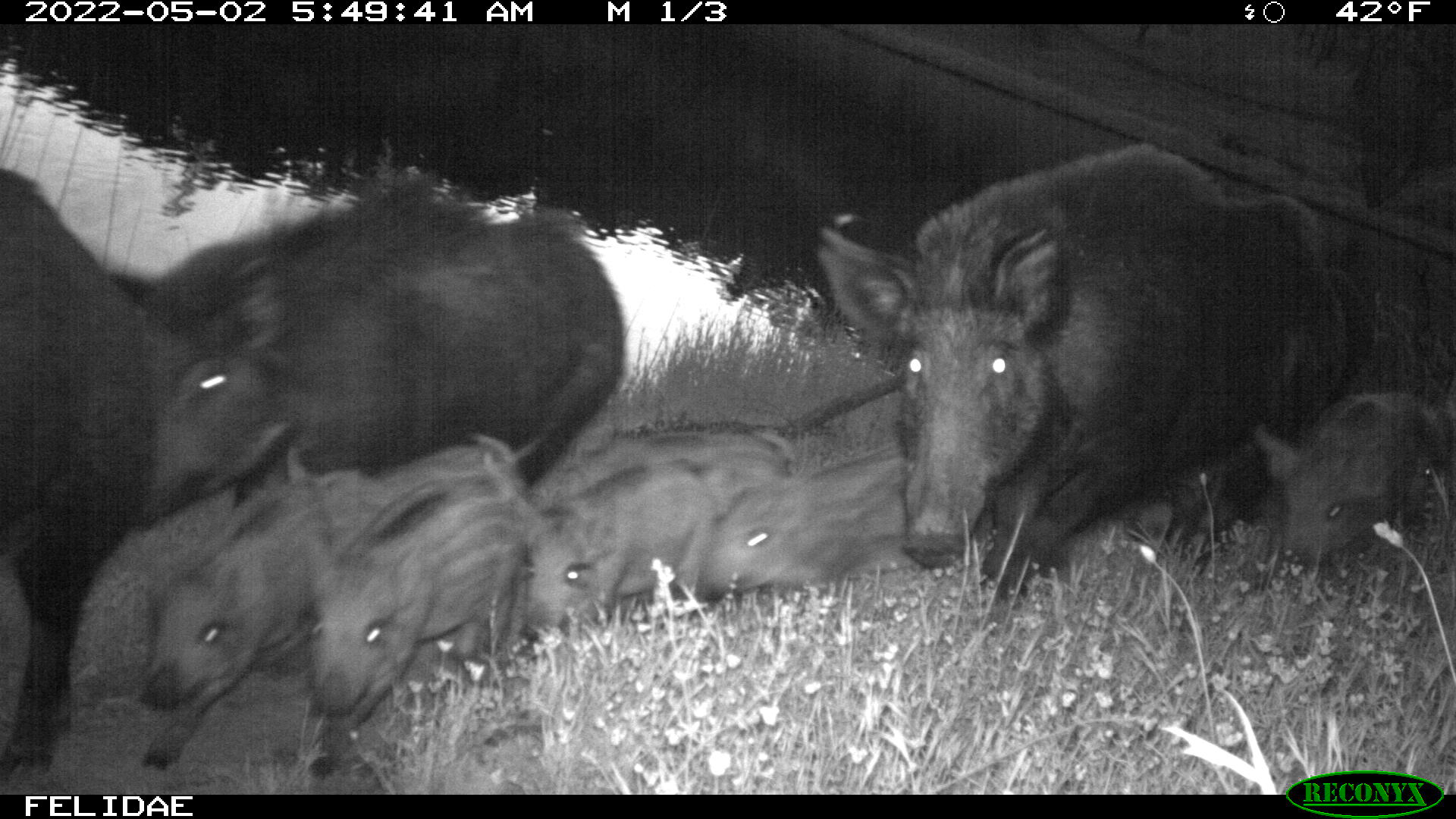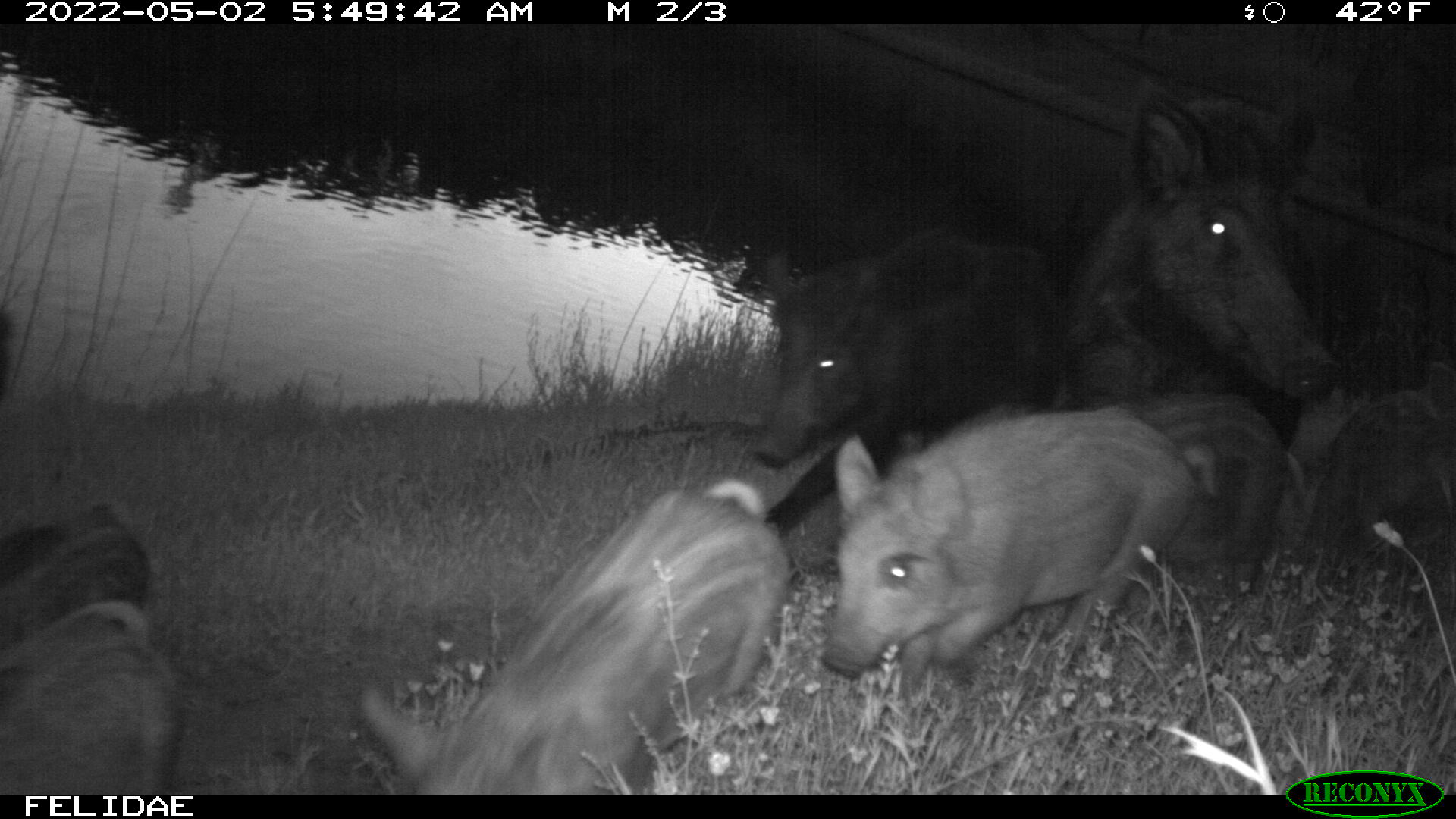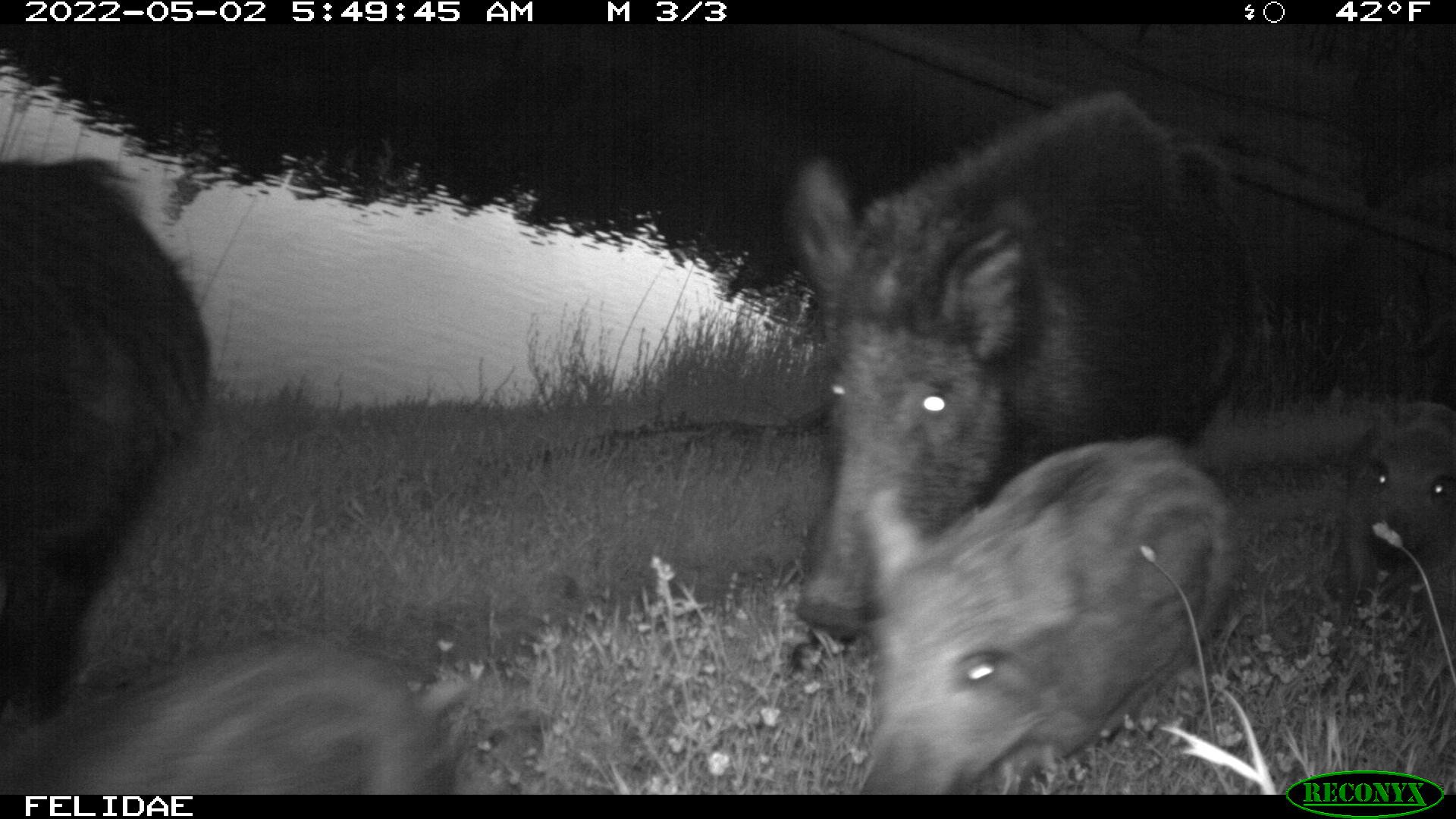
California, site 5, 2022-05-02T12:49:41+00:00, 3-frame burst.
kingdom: Animalia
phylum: Chordata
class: Mammalia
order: Artiodactyla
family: Suidae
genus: Sus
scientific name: Sus scrofa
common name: wild boar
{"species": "wild boar (Sus scrofa)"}